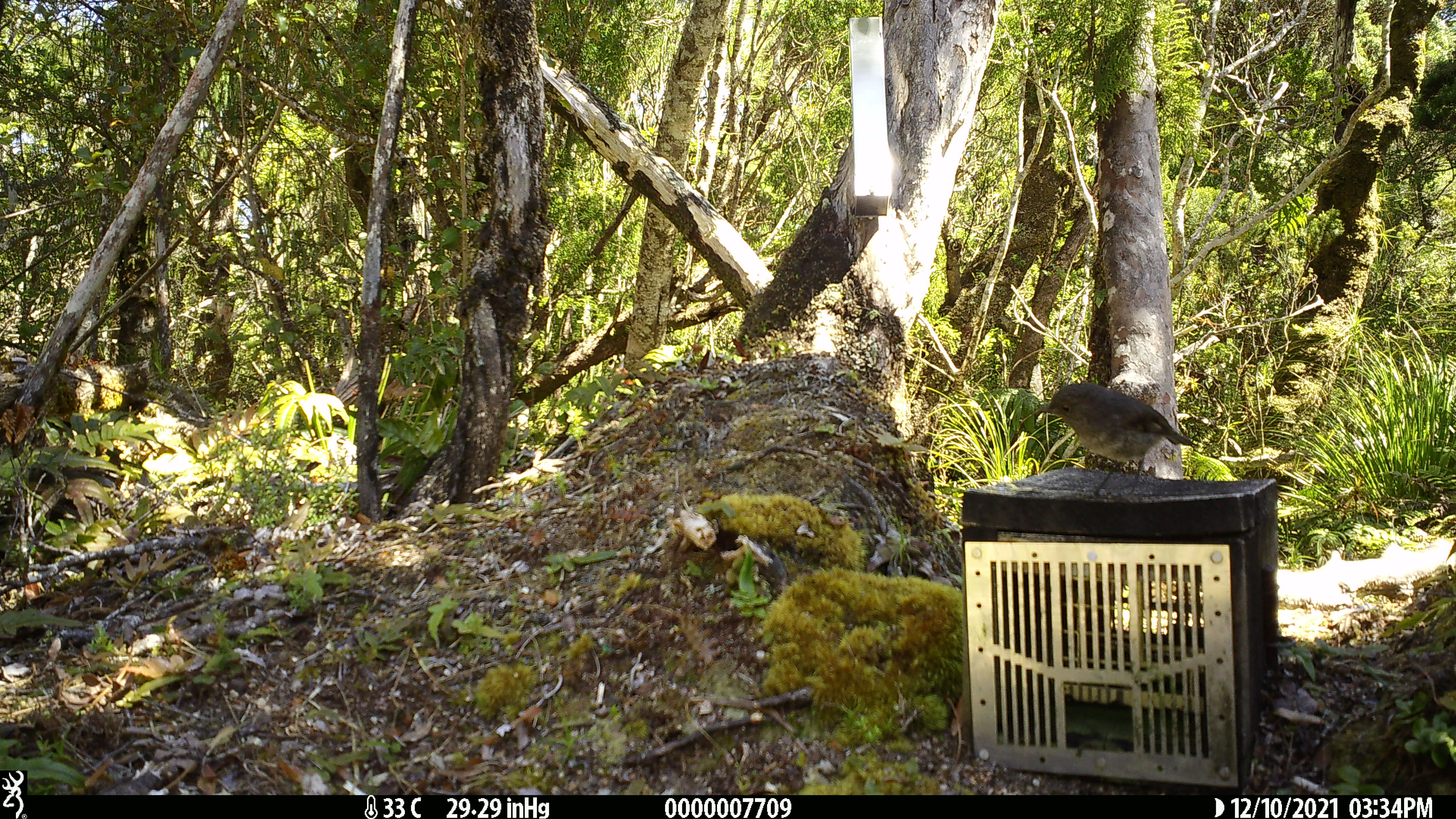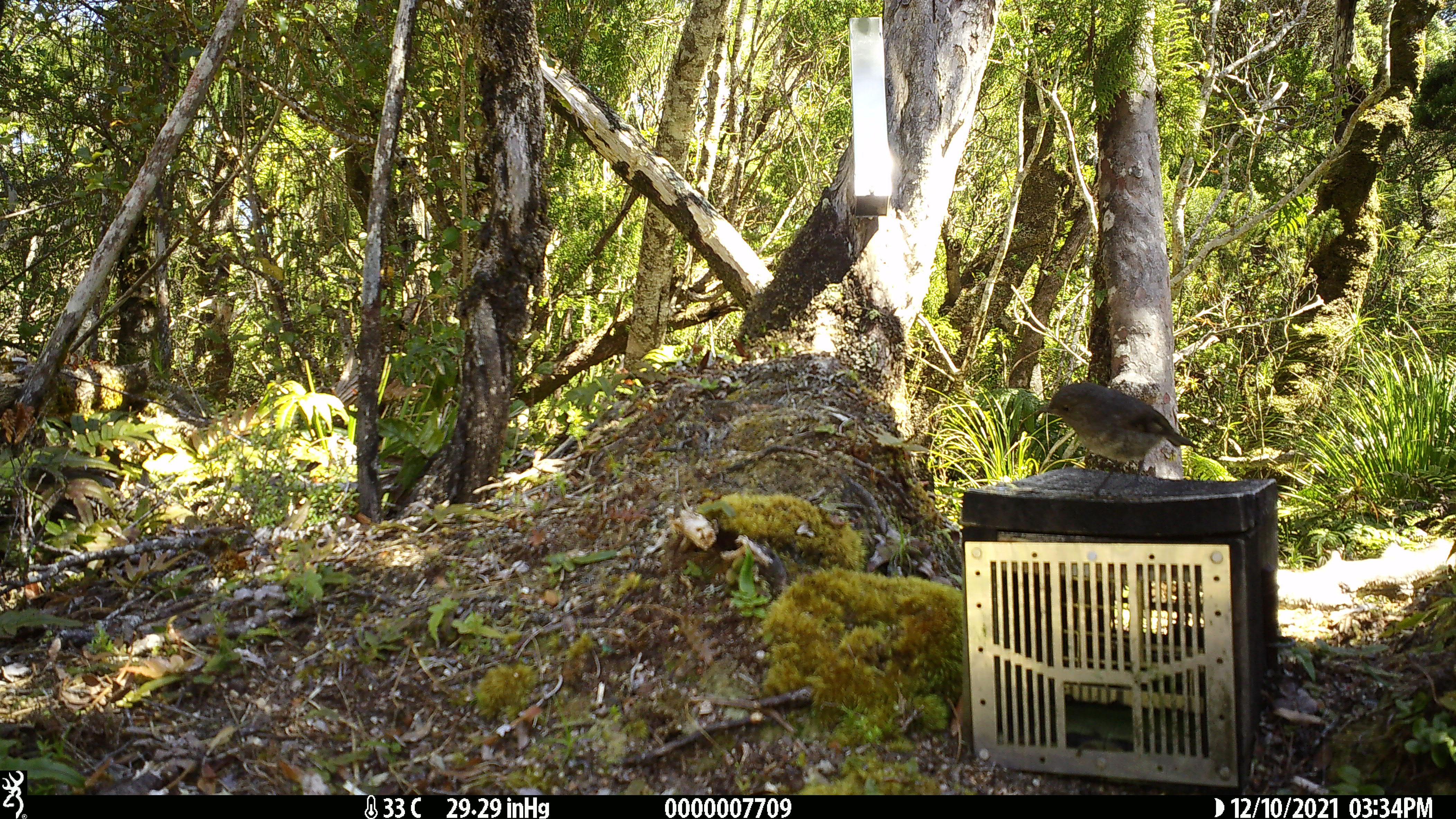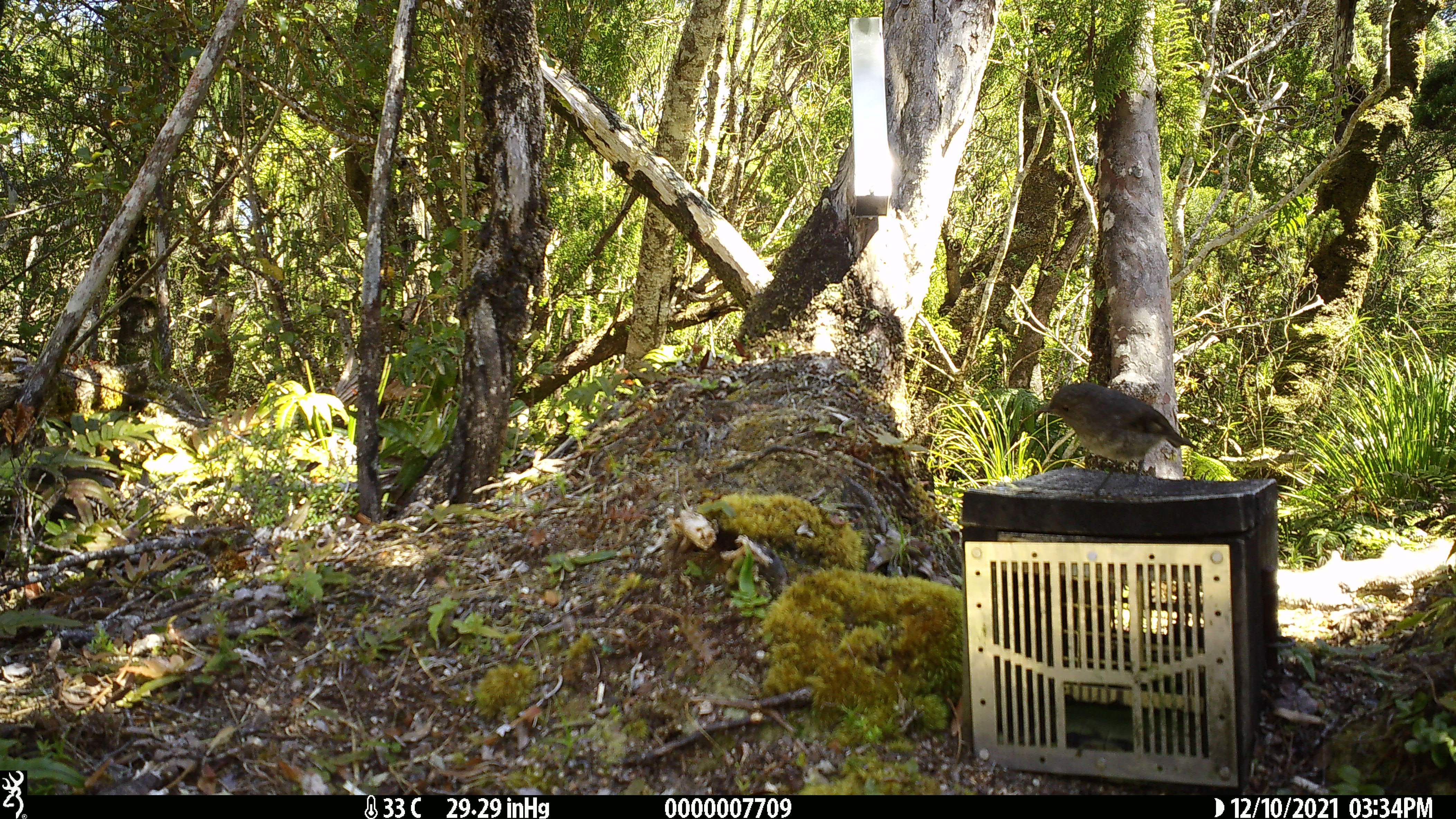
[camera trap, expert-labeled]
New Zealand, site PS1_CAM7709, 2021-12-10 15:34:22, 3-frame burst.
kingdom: Animalia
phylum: Chordata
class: Aves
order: Passeriformes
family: Petroicidae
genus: Petroica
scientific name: Petroica australis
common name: new zealand robin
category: robin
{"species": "robin (new zealand robin) (Petroica australis)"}